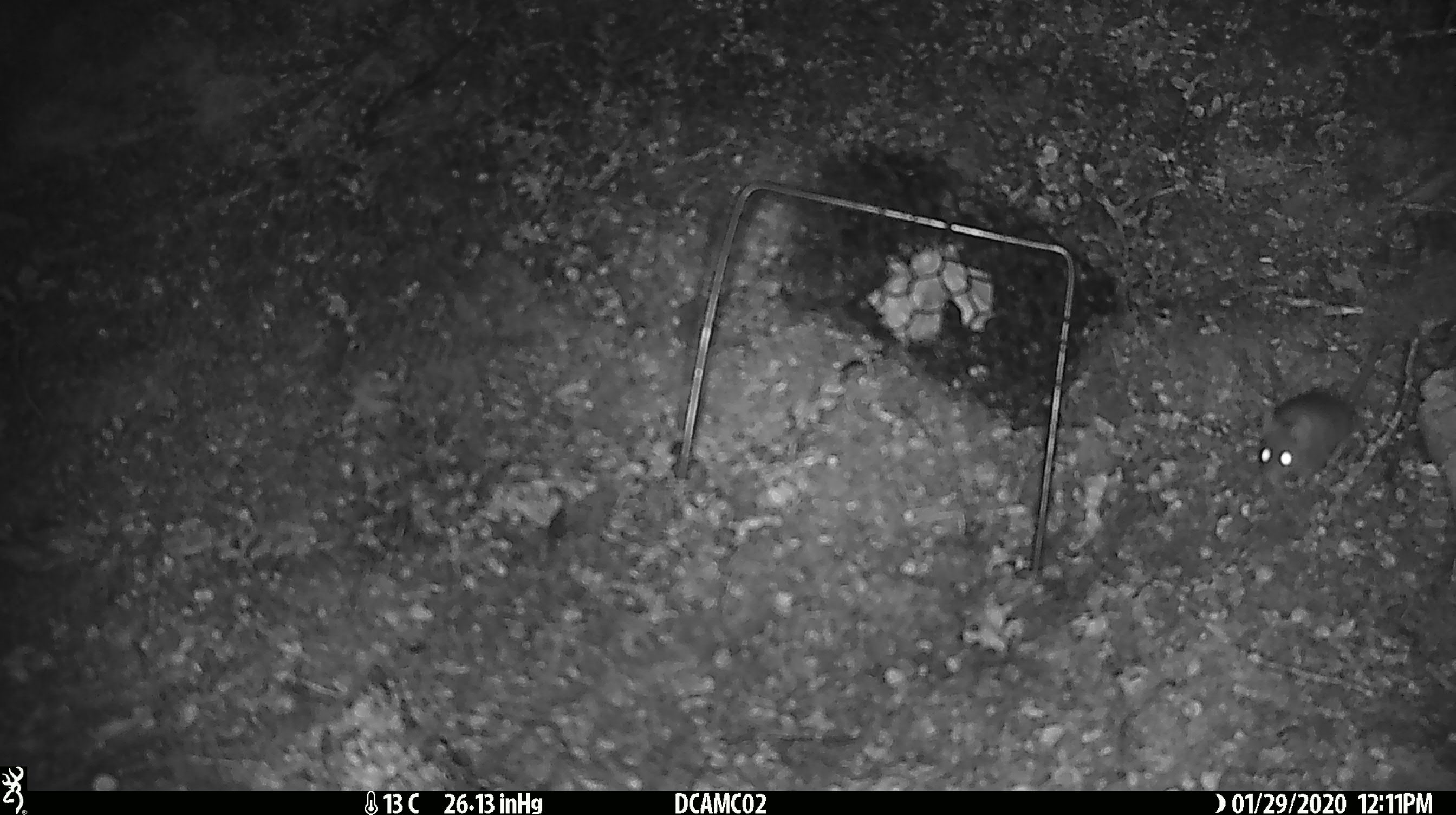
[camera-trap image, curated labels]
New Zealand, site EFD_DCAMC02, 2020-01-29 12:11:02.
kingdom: Animalia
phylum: Chordata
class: Mammalia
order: Rodentia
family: Muridae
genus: Mus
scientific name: Mus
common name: mouse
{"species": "mouse (Mus)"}